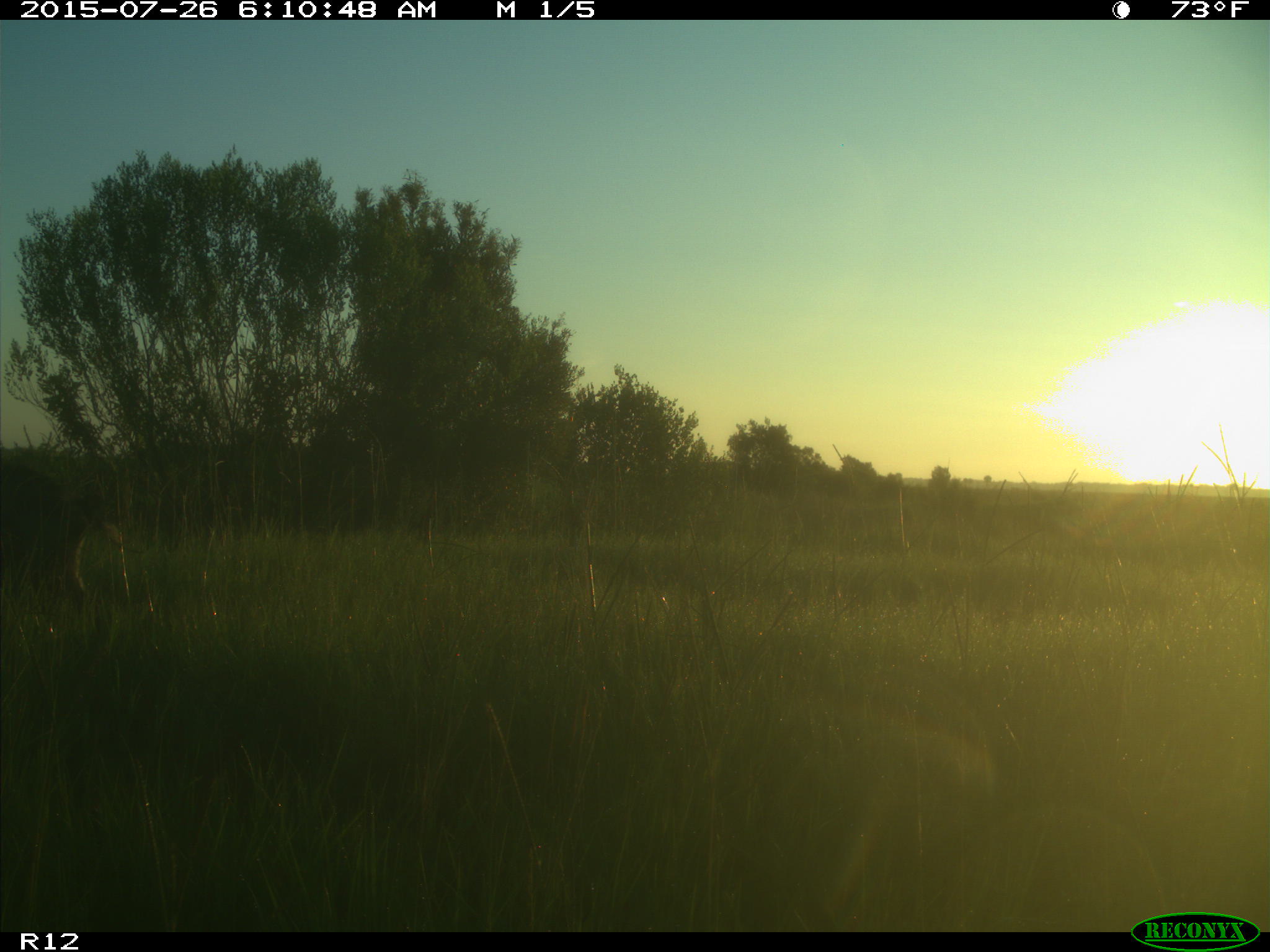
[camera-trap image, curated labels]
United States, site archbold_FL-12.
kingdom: Animalia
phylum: Chordata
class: Mammalia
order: Artiodactyla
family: Suidae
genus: Sus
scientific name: Sus scrofa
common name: wild boar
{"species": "Sus scrofa (wild boar)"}